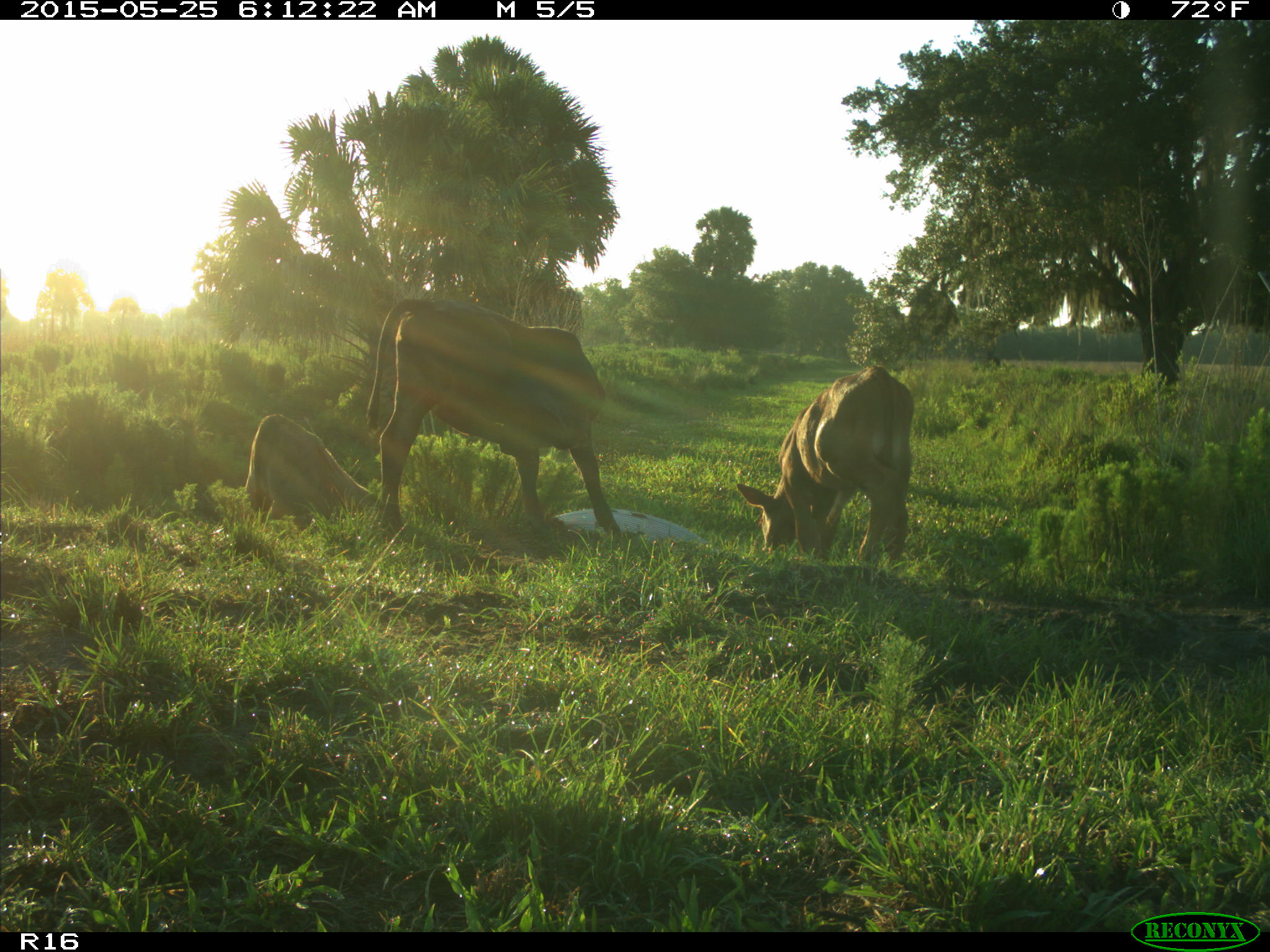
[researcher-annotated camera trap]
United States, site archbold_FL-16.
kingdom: Animalia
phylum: Chordata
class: Mammalia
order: Artiodactyla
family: Bovidae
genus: Bos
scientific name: Bos taurus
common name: domestic cow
Bos taurus (domestic cow).